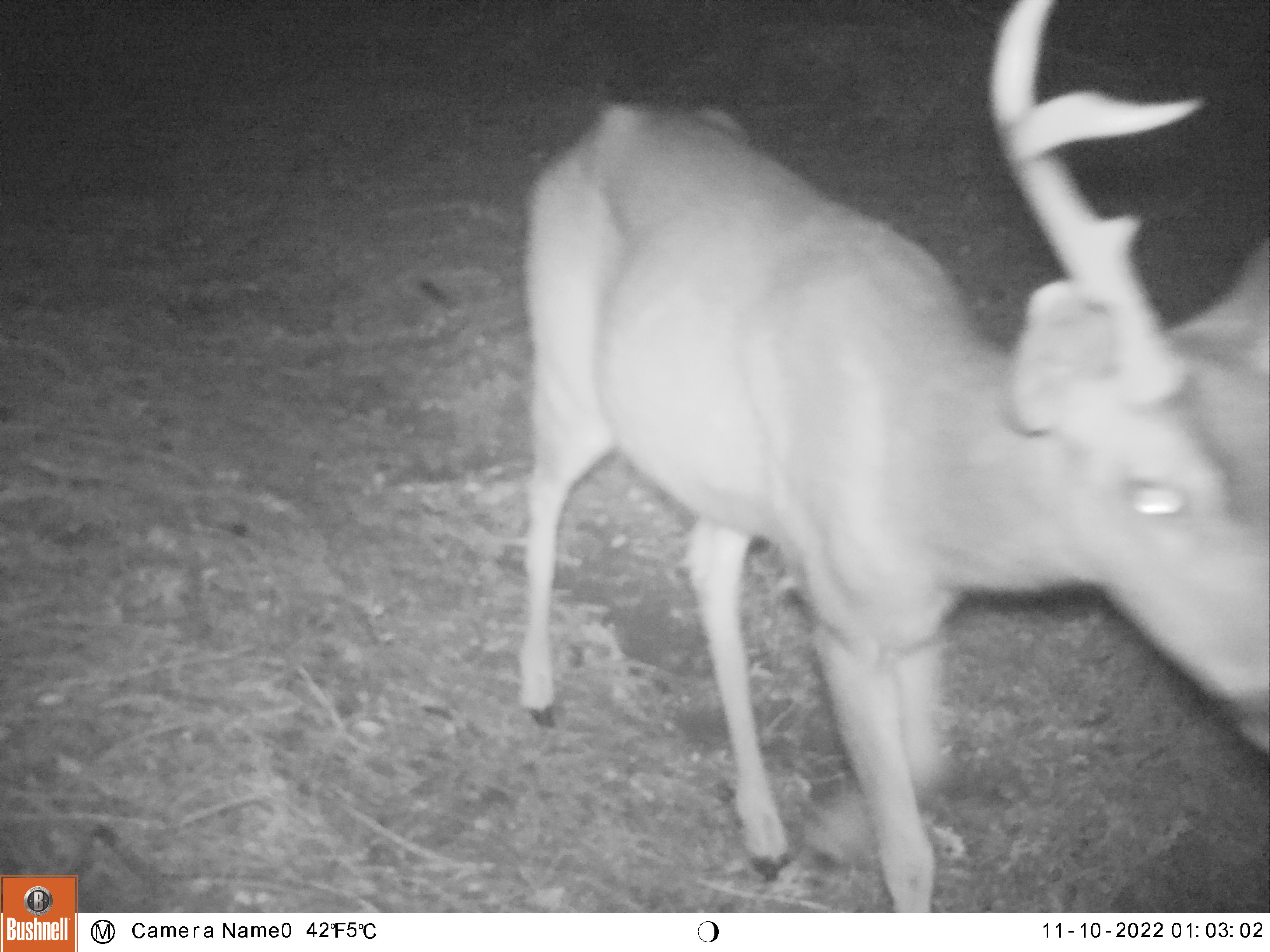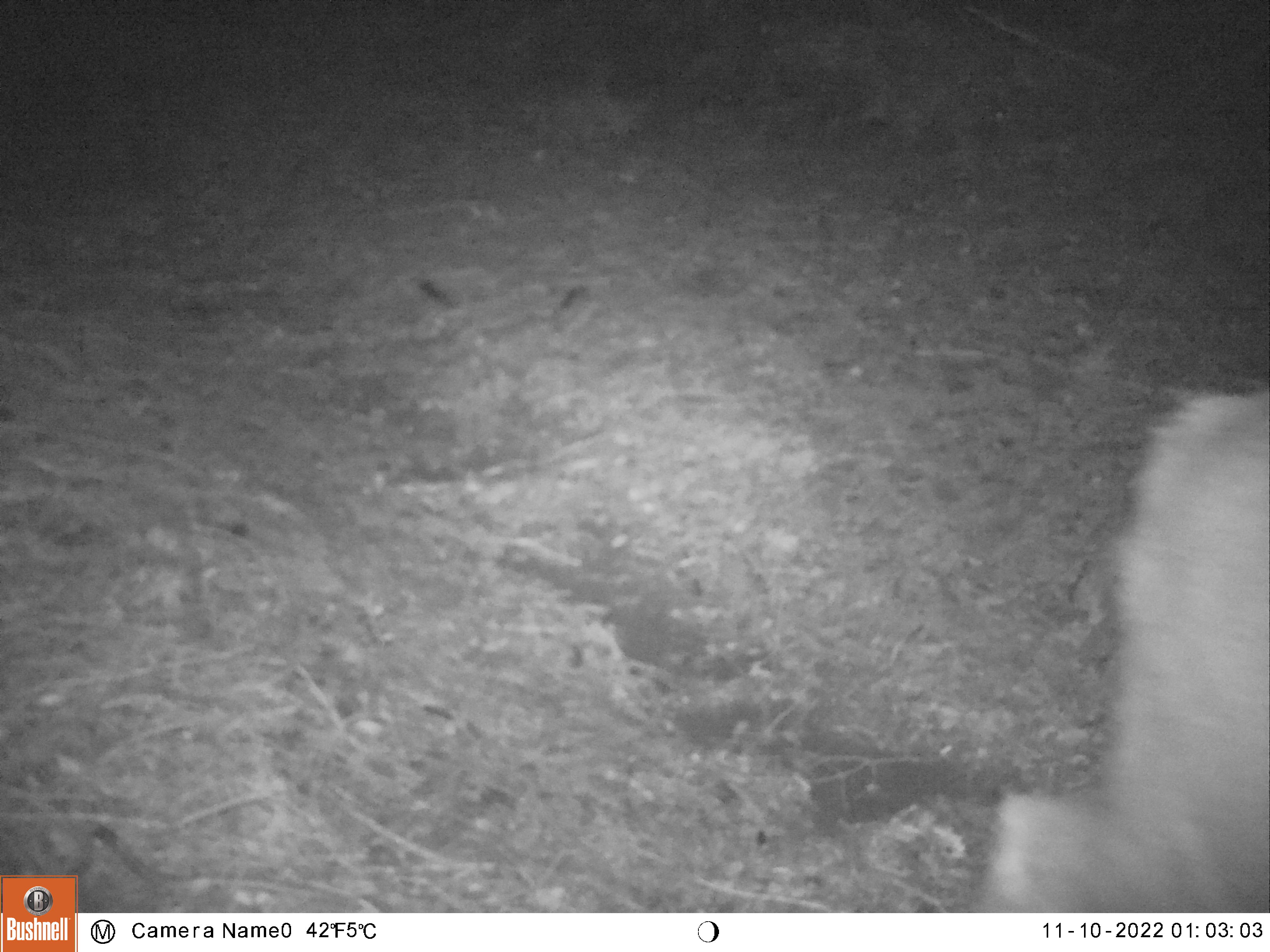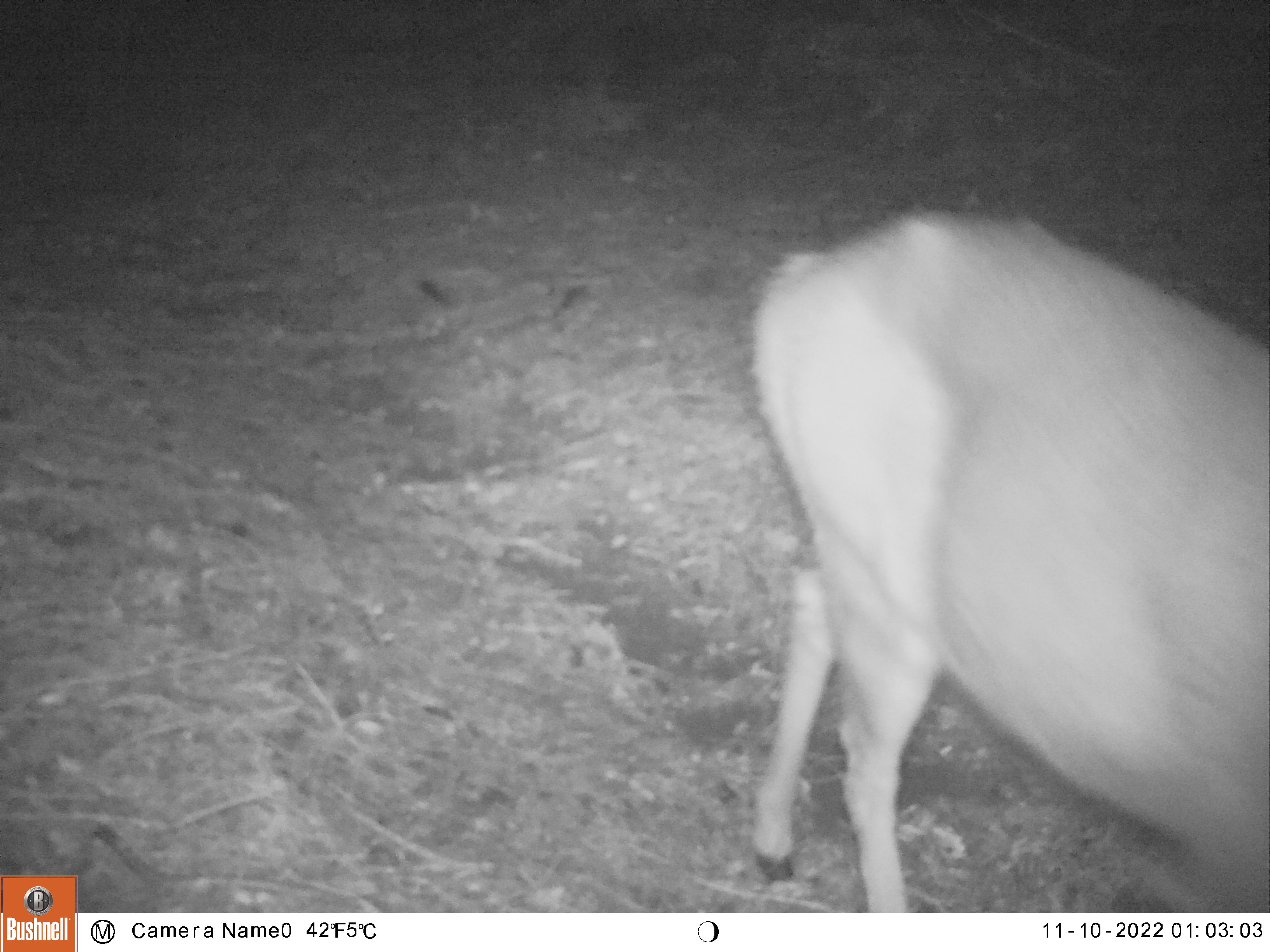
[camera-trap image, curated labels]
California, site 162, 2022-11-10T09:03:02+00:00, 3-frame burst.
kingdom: Animalia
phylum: Chordata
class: Mammalia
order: Artiodactyla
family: Cervidae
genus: Odocoileus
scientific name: Odocoileus hemionus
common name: mule deer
Mule deer (Odocoileus hemionus).